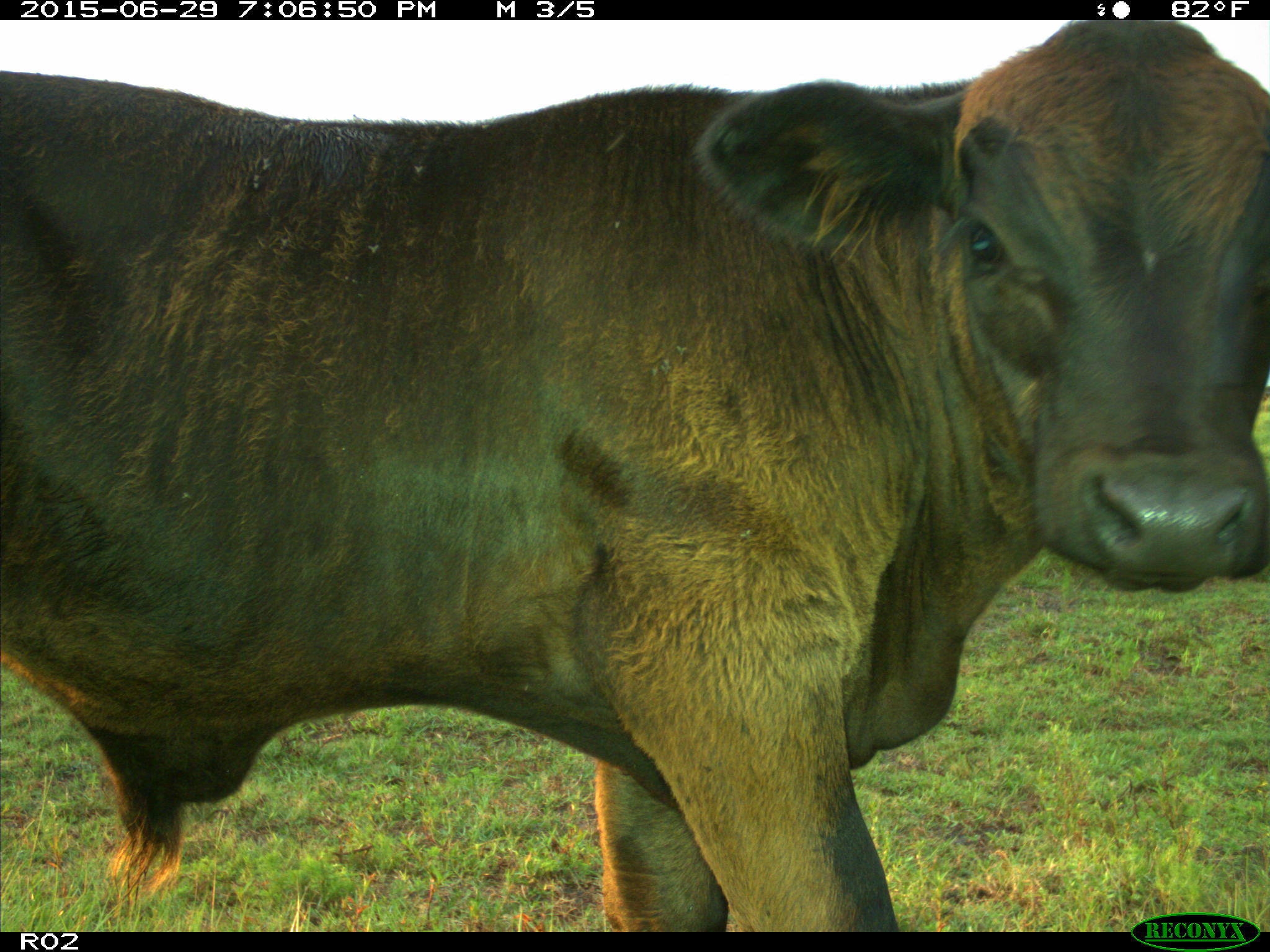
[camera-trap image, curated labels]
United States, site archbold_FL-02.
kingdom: Animalia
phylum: Chordata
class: Mammalia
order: Artiodactyla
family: Bovidae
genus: Bos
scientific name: Bos taurus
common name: domestic cow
Bos taurus (domestic cow).